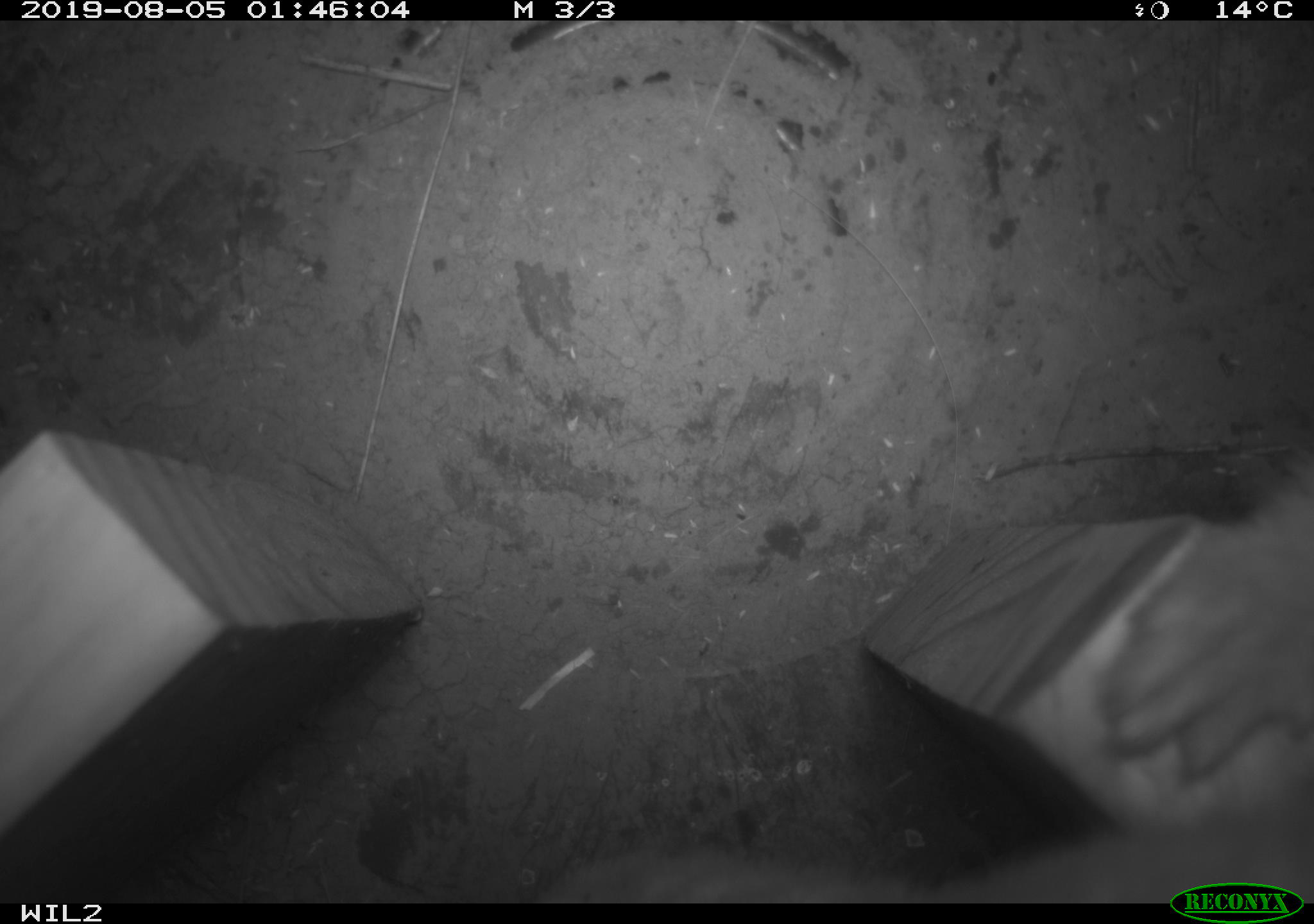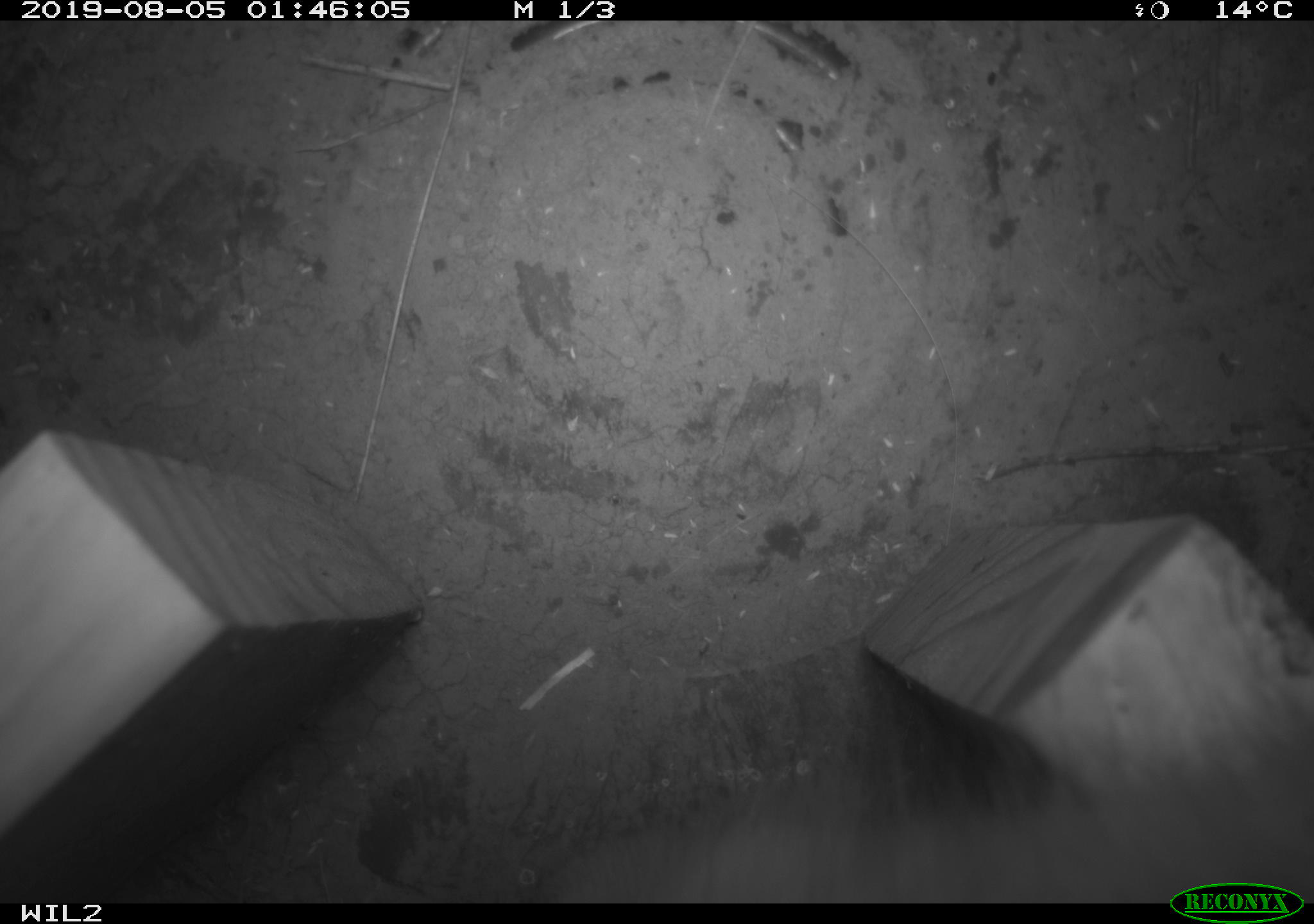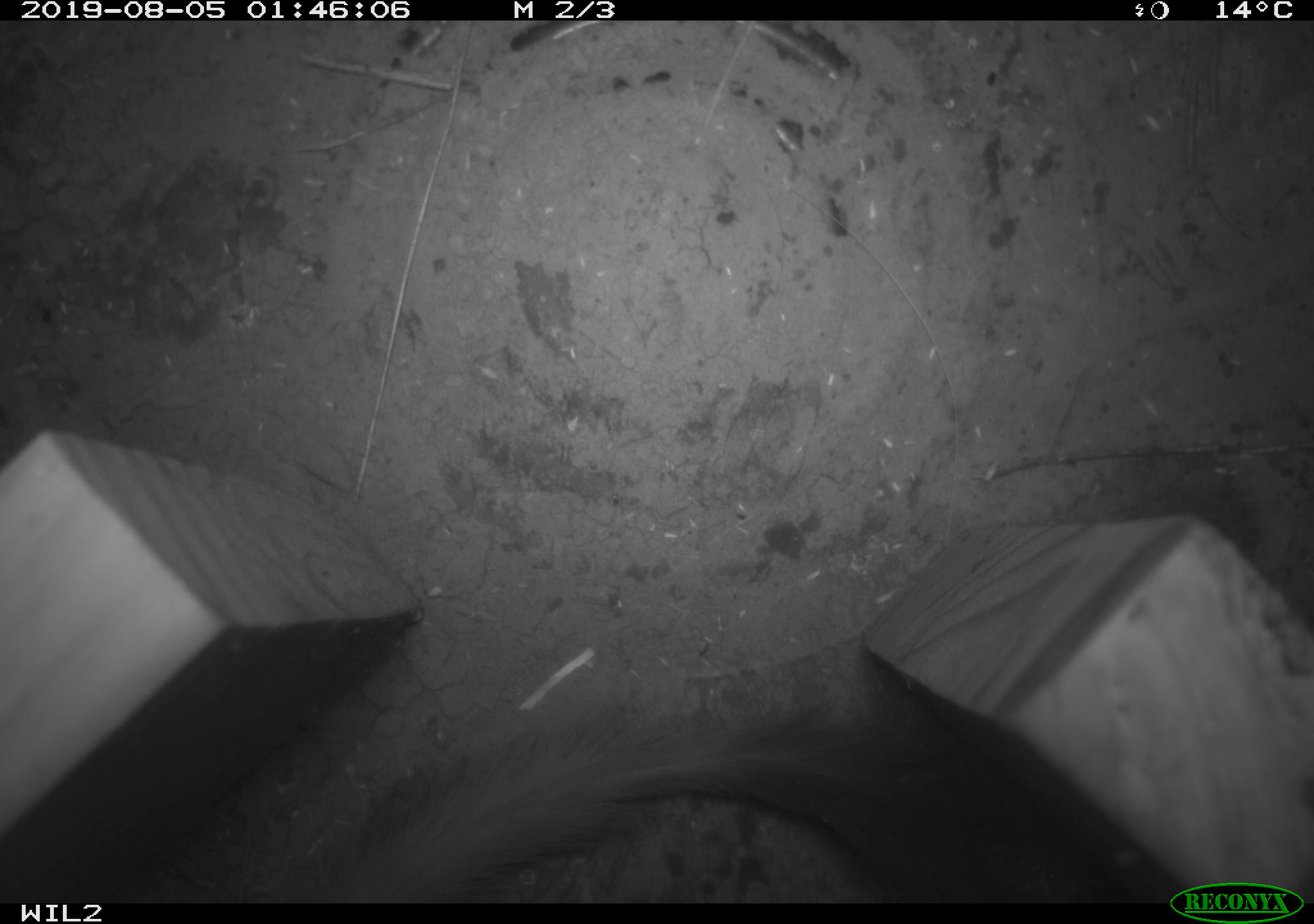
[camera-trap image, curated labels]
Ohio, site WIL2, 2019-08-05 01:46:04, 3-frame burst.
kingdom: Animalia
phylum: Chordata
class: Mammalia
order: Carnivora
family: Mustelidae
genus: Neogale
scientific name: Neogale frenata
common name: long-tailed weasel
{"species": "long-tailed weasel (Neogale frenata)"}